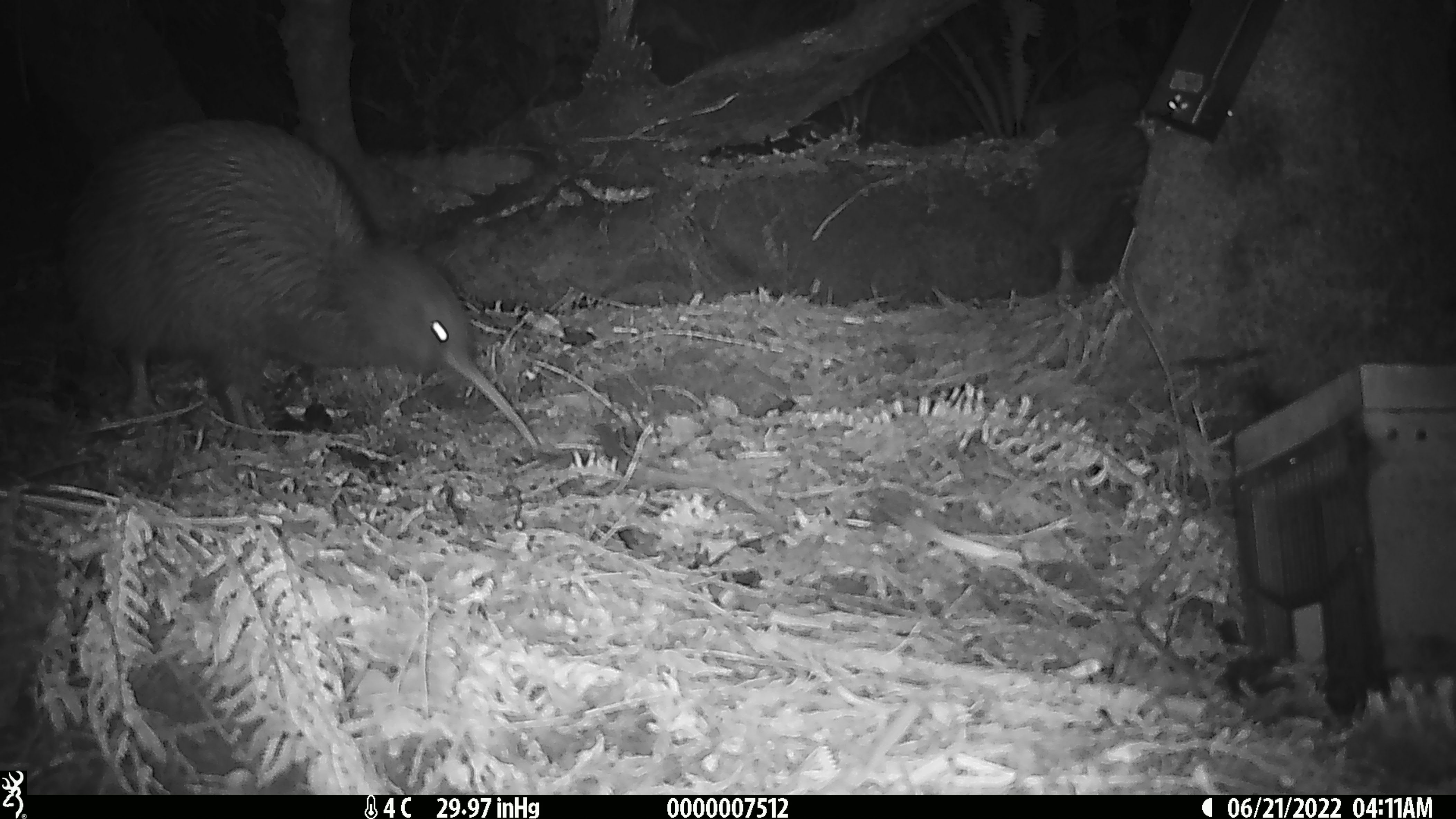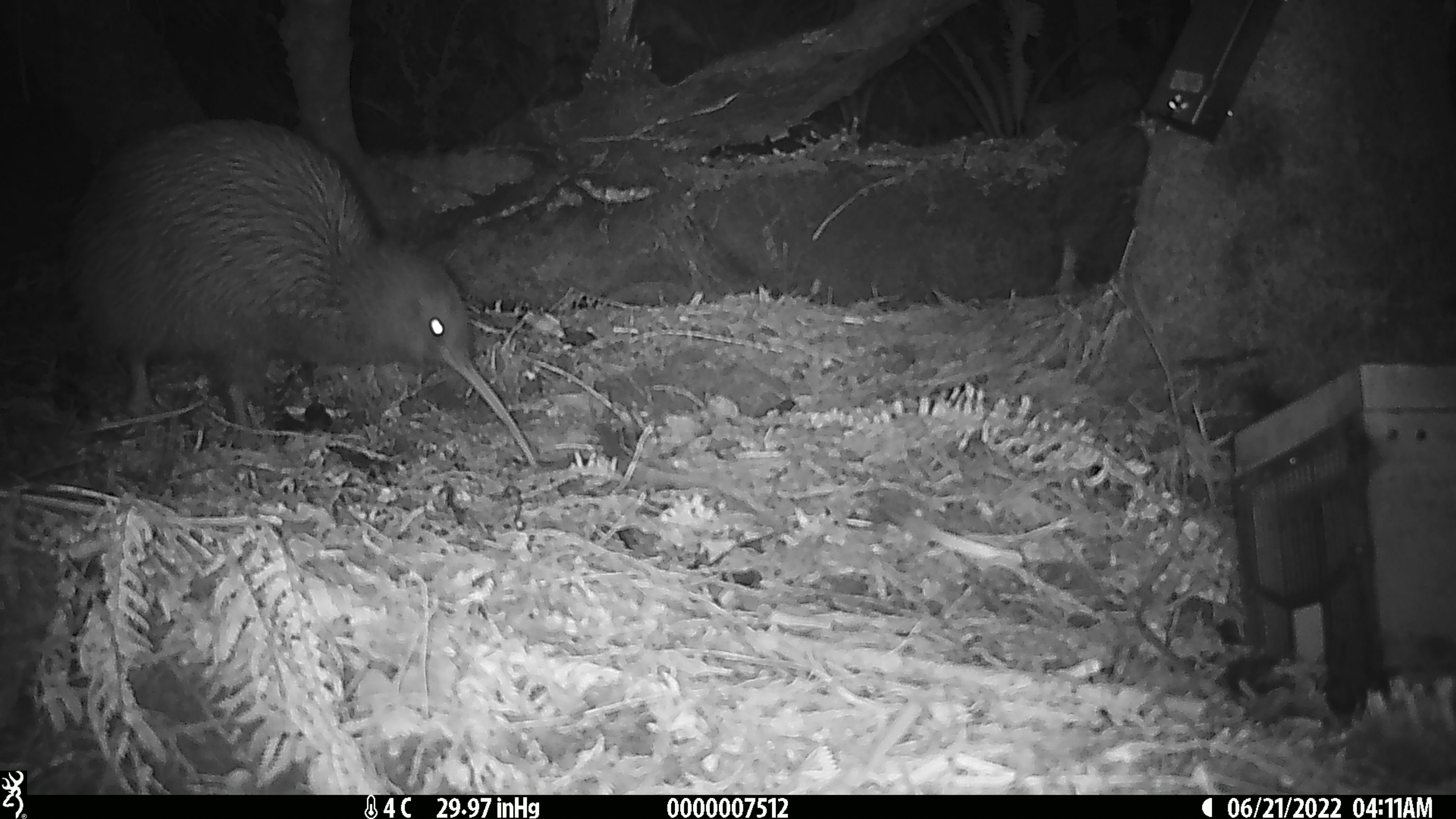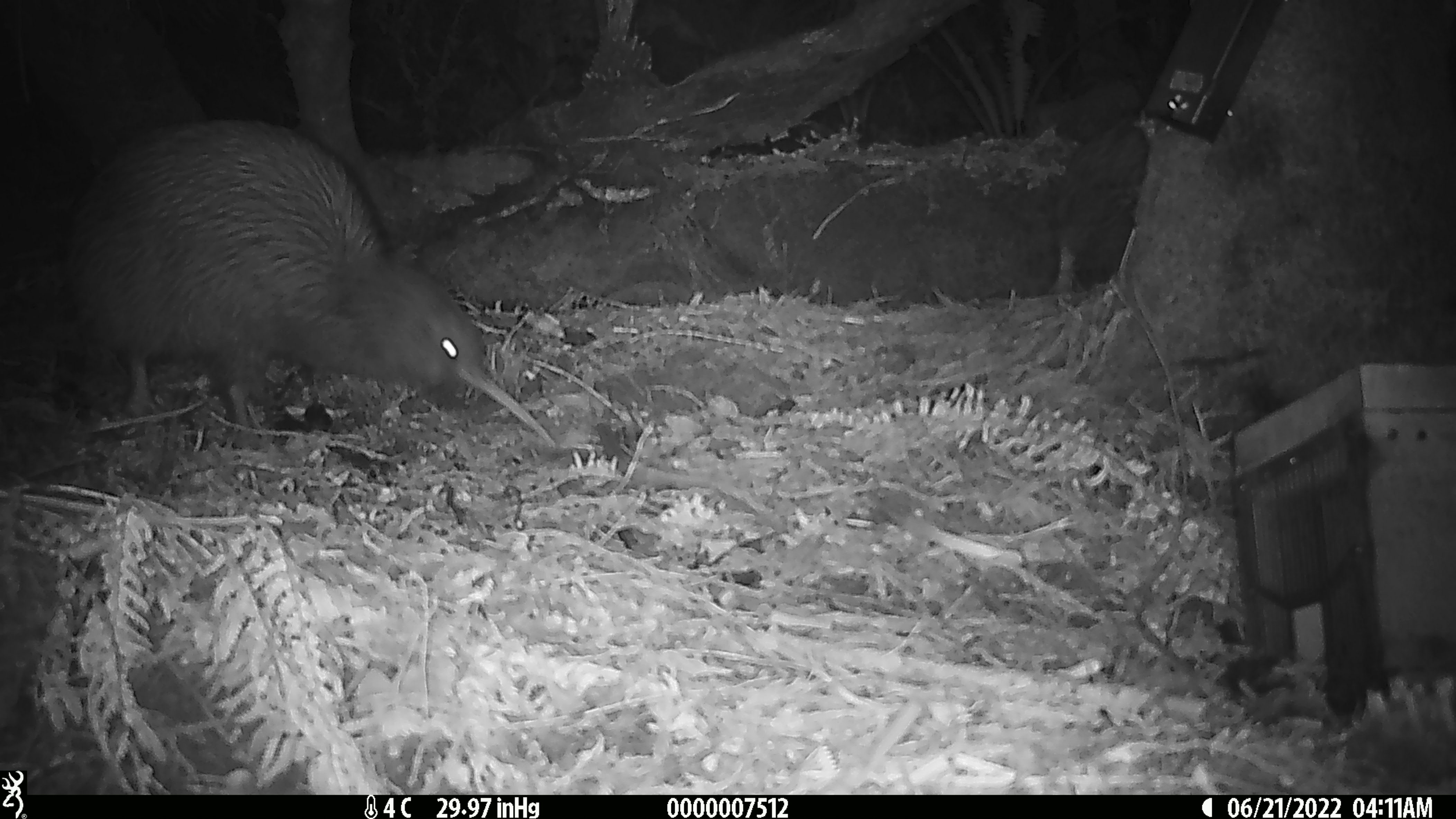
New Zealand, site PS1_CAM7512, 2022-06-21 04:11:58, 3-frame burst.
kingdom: Animalia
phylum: Chordata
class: Aves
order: Apterygiformes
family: Apterygidae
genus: Apteryx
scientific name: Apteryx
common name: kiwi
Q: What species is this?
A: Kiwi (Apteryx).